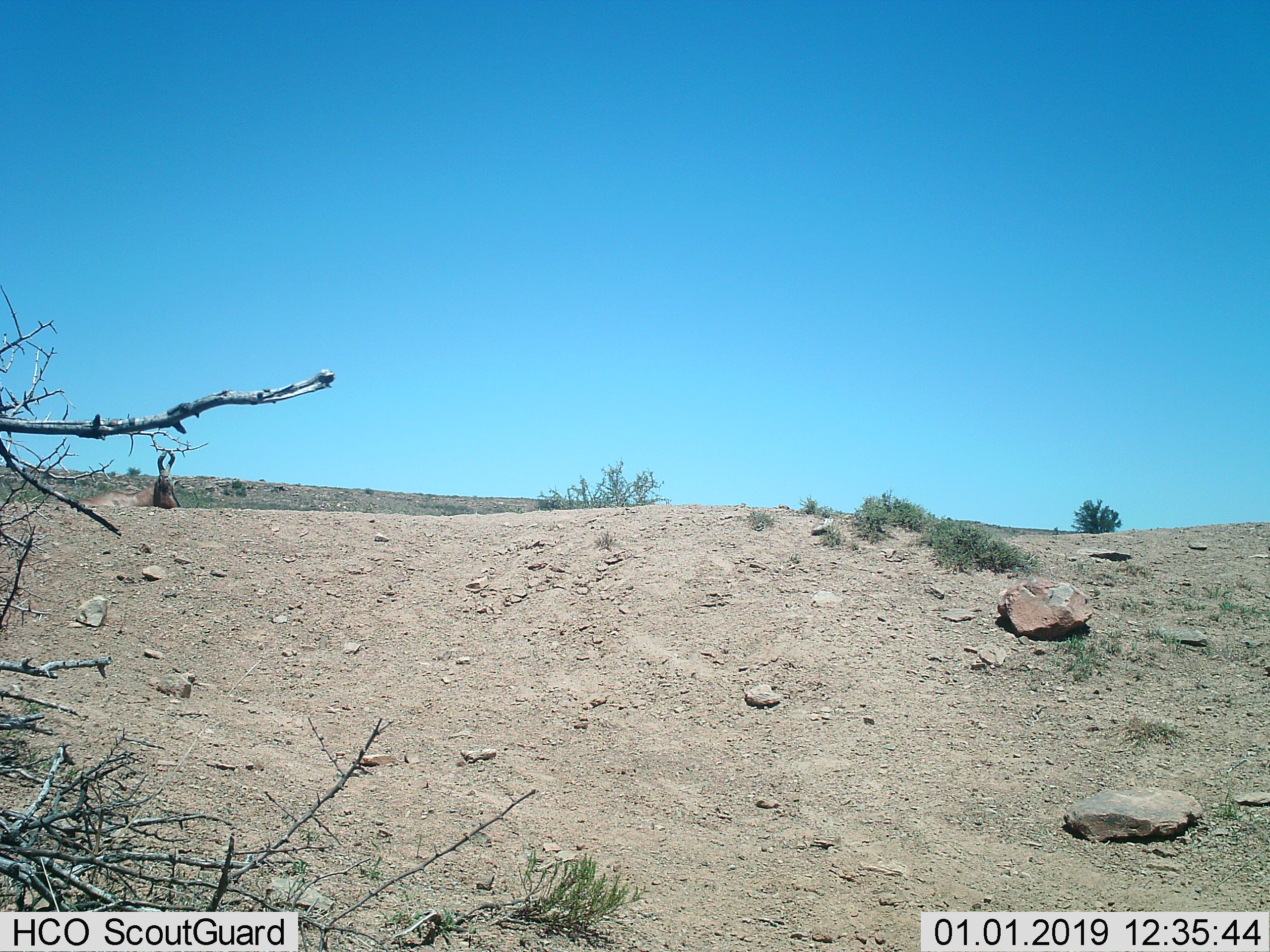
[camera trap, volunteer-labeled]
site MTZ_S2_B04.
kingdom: Animalia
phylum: Chordata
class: Mammalia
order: Artiodactyla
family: Bovidae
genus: Alcelaphus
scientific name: Alcelaphus buselaphus caama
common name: red hartebeest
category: hartebeestred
Hartebeestred (red hartebeest) (Alcelaphus buselaphus caama), count 1. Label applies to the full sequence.